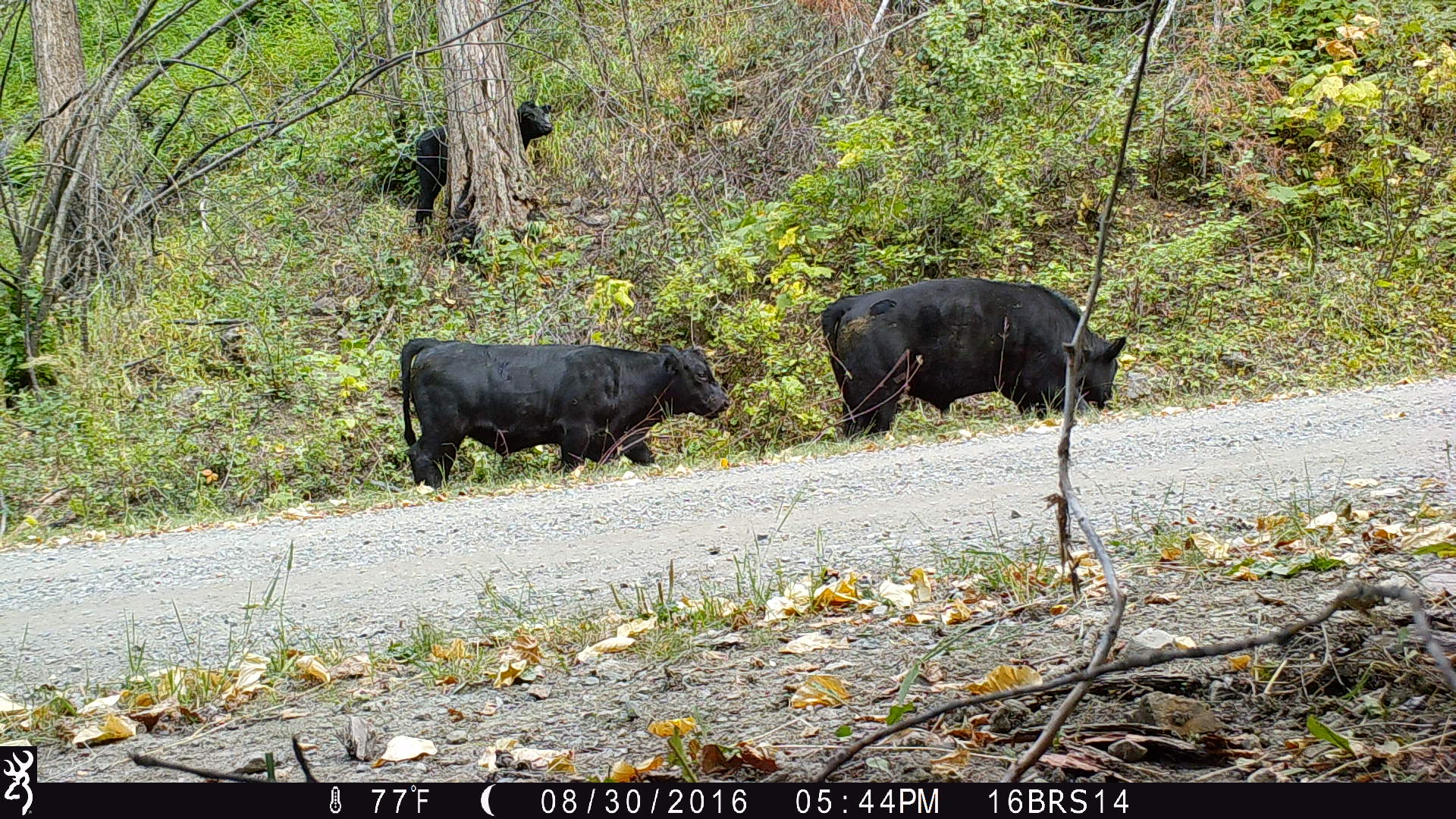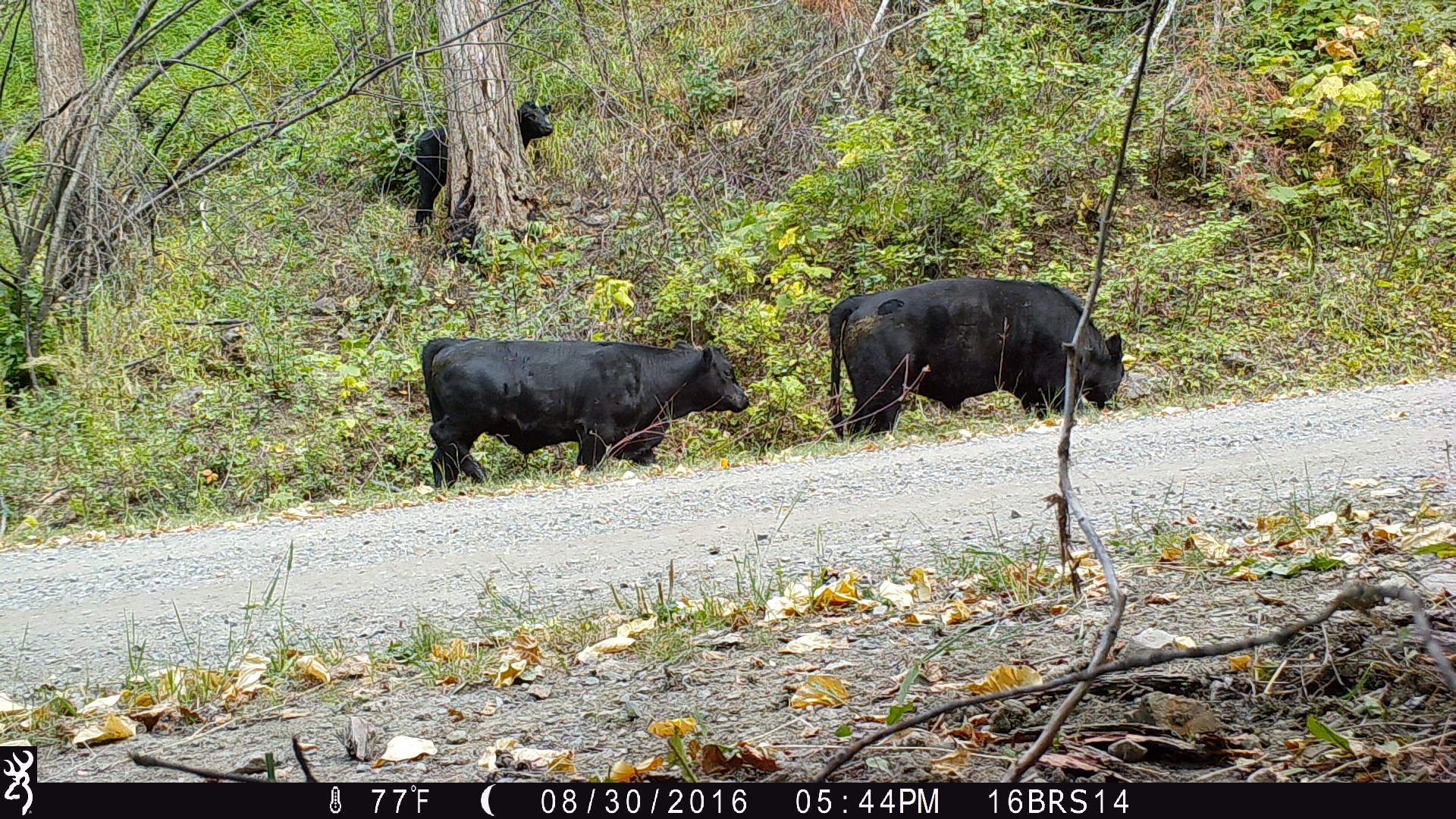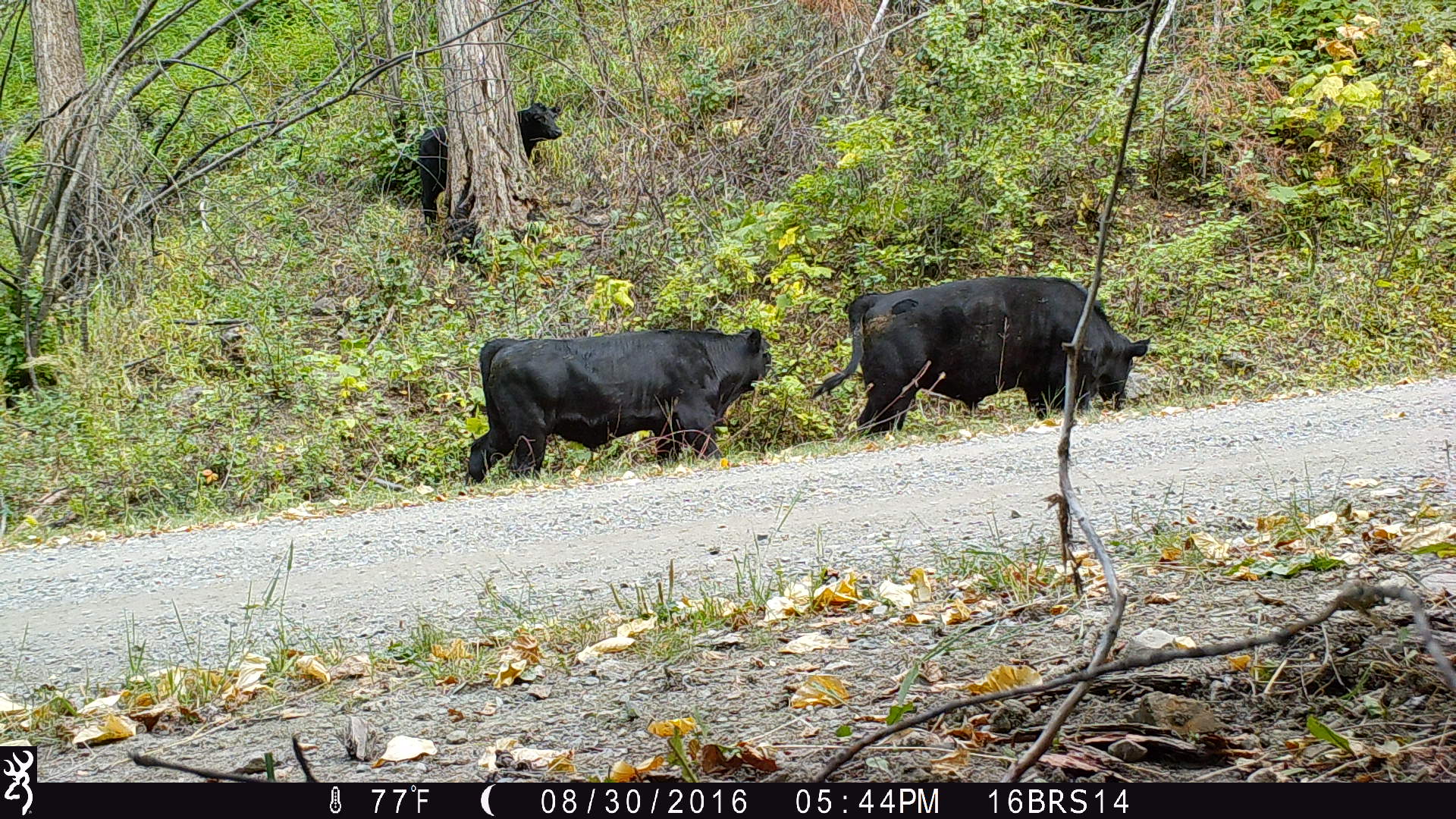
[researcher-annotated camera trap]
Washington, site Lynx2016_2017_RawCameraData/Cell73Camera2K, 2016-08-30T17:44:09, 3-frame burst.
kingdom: Animalia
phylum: Chordata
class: Mammalia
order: Artiodactyla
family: Bovidae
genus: Bos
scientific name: Bos taurus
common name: domestic cattle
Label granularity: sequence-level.